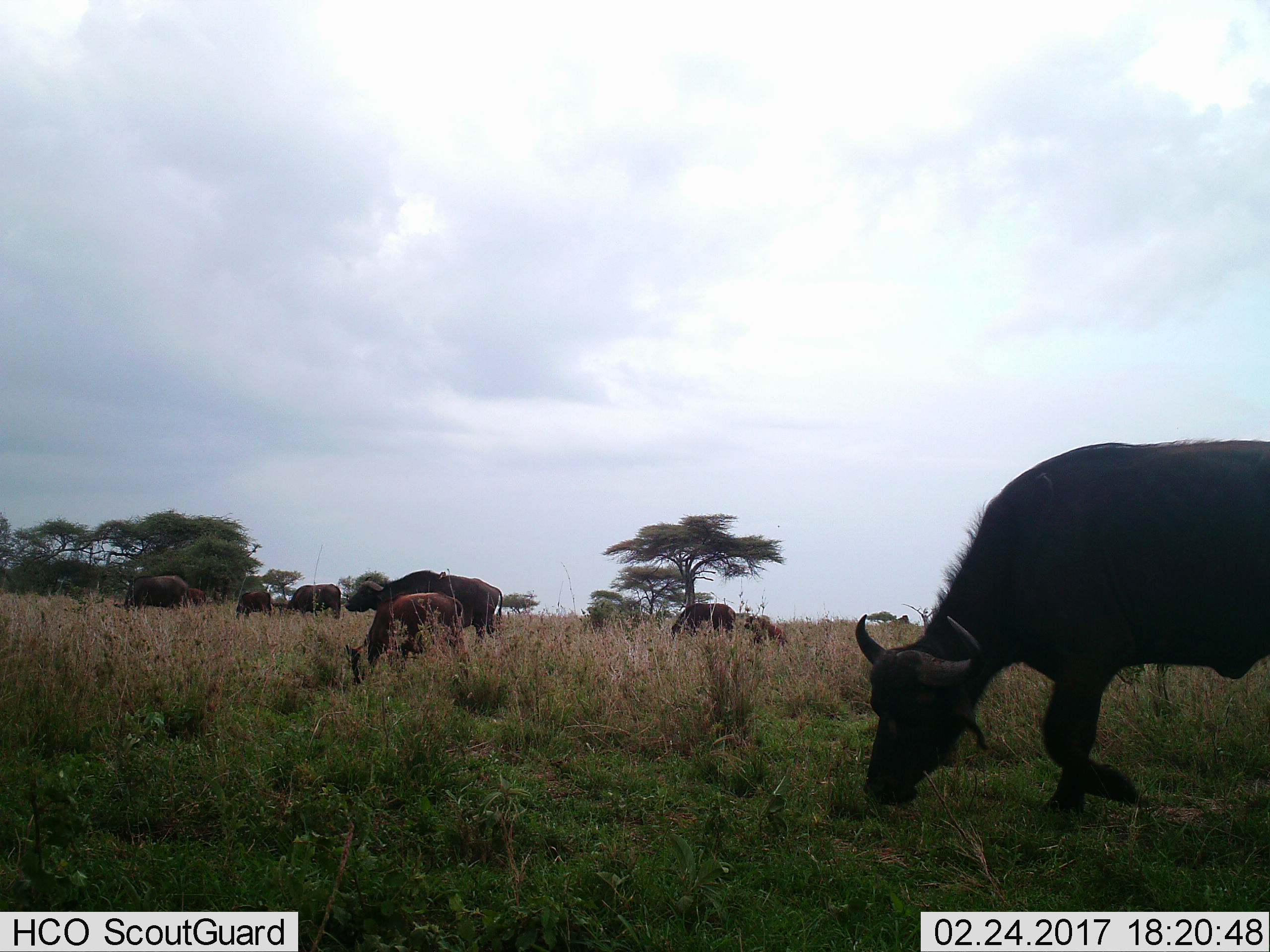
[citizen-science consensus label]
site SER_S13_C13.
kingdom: Animalia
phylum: Chordata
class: Mammalia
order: Artiodactyla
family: Bovidae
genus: Syncerus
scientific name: Syncerus caffer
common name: african buffalo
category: buffalo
Buffalo (african buffalo) (Syncerus caffer), count 9. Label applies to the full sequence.